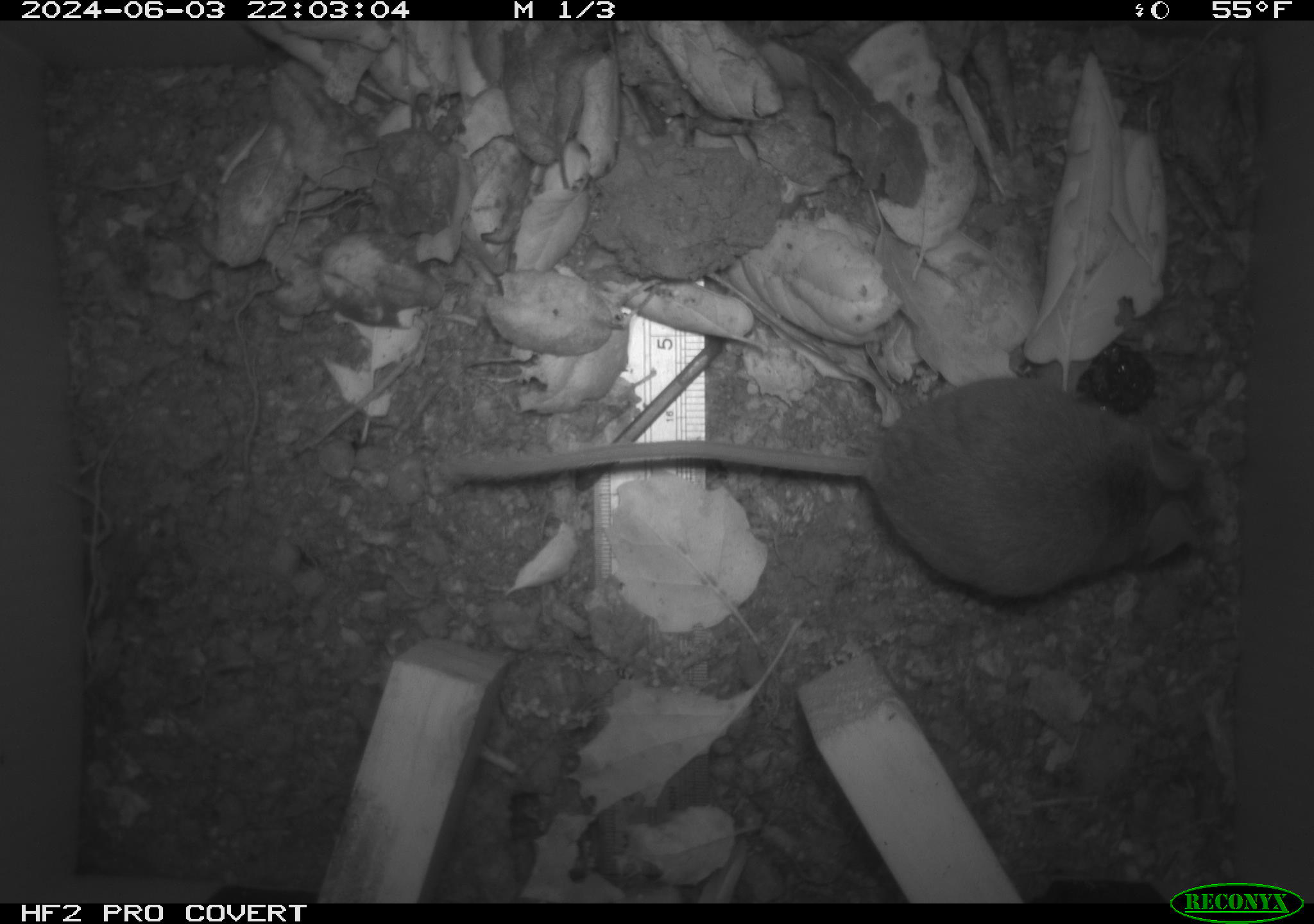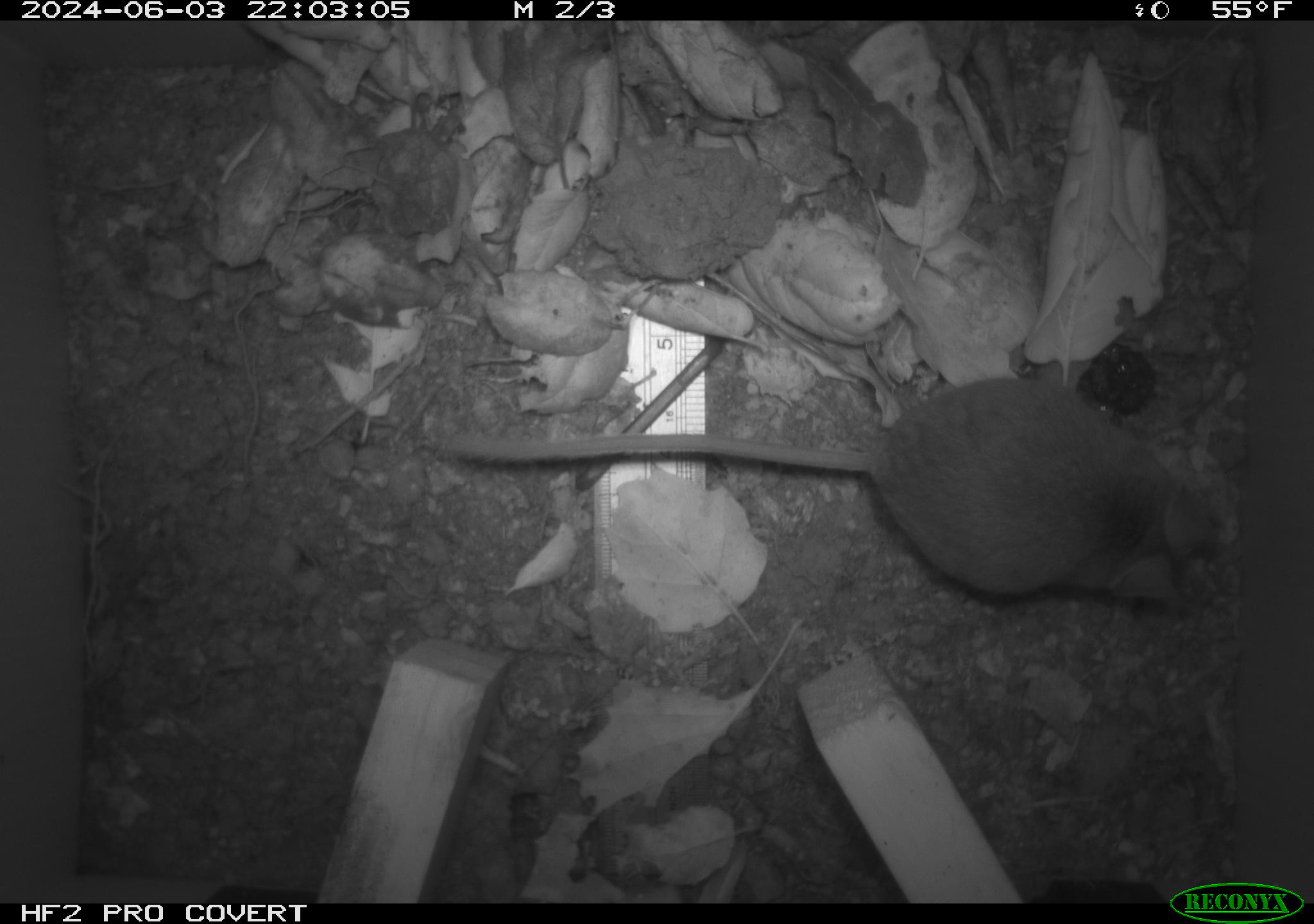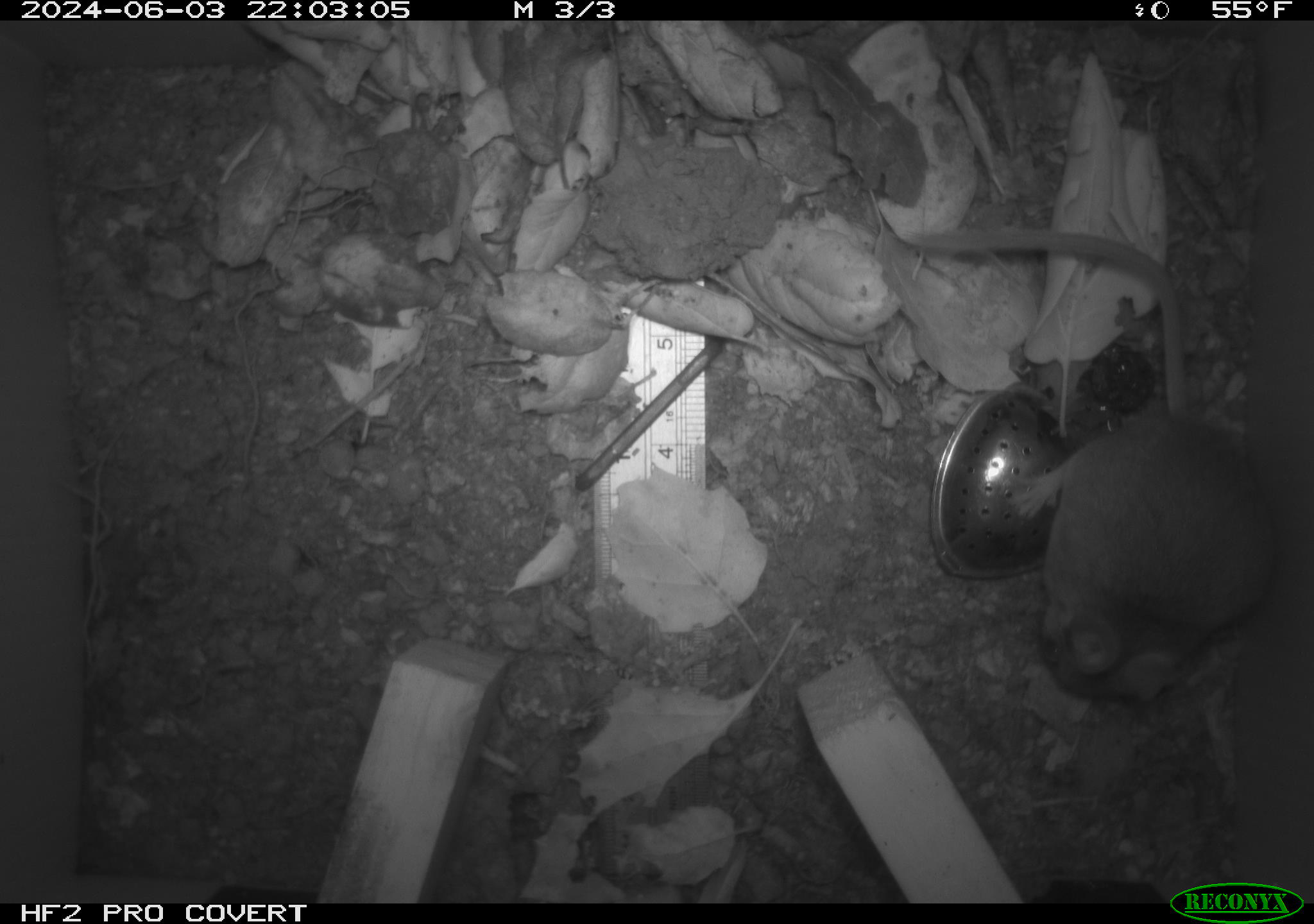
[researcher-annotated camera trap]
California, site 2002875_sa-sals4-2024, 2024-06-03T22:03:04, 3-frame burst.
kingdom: Animalia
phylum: Chordata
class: Mammalia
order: Rodentia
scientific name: Rodentia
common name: rodent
Rodent (Rodentia).